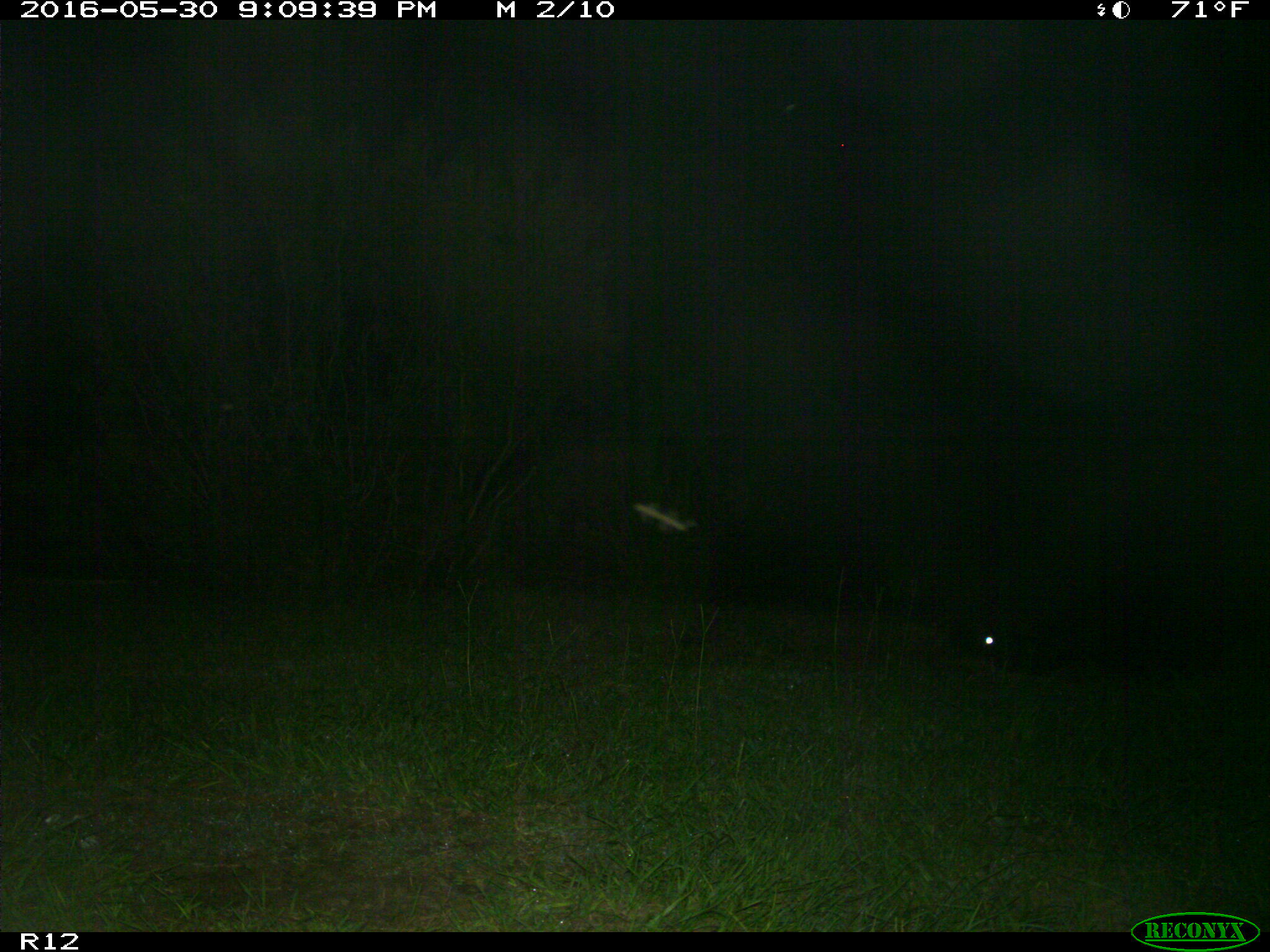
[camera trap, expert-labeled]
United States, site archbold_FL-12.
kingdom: Animalia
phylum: Chordata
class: Mammalia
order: Artiodactyla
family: Bovidae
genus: Bos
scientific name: Bos taurus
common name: domestic cow